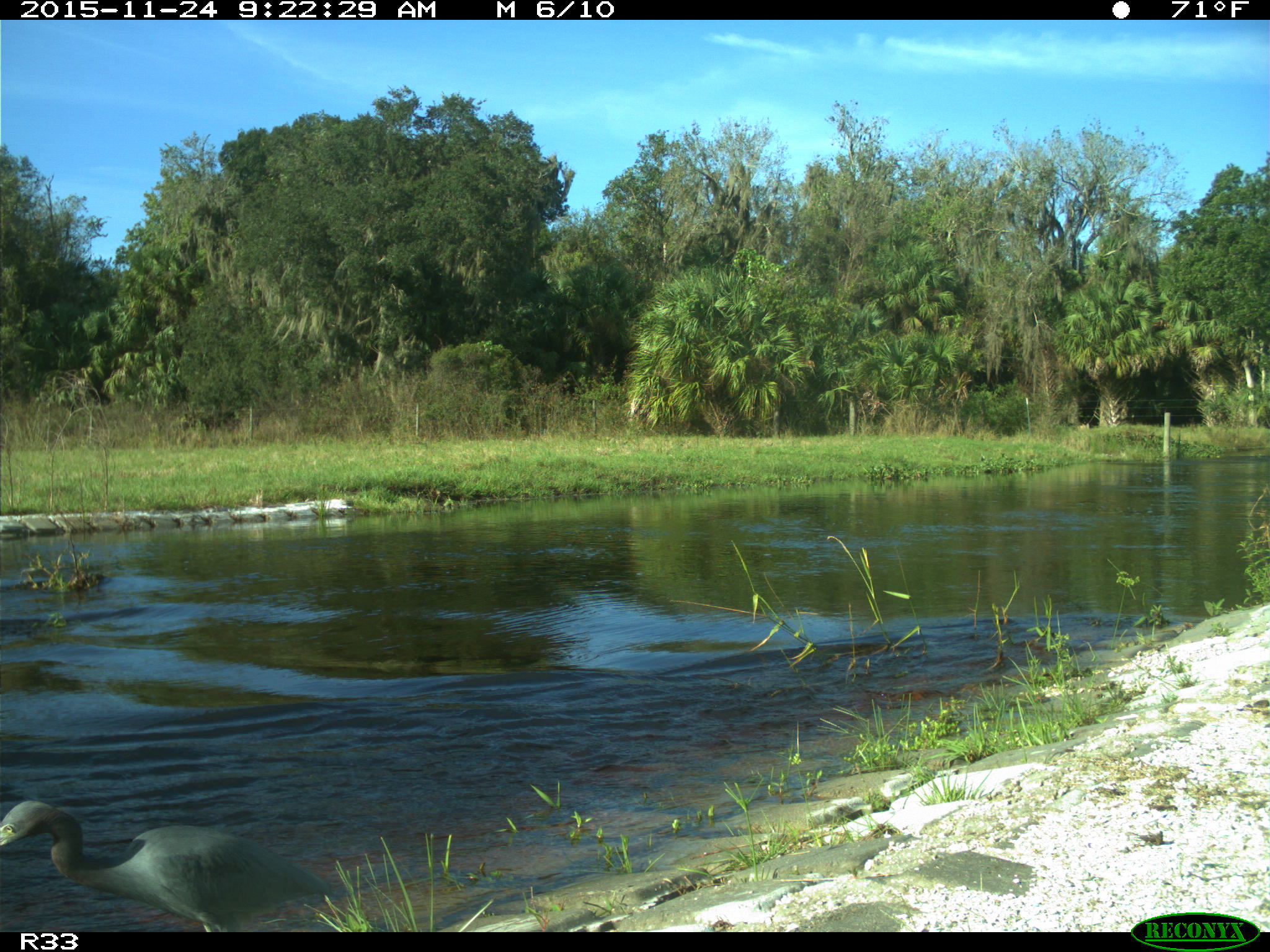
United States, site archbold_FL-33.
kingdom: Animalia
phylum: Chordata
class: Aves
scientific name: Aves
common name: birds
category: unidentified bird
Unidentified bird (birds) (Aves).